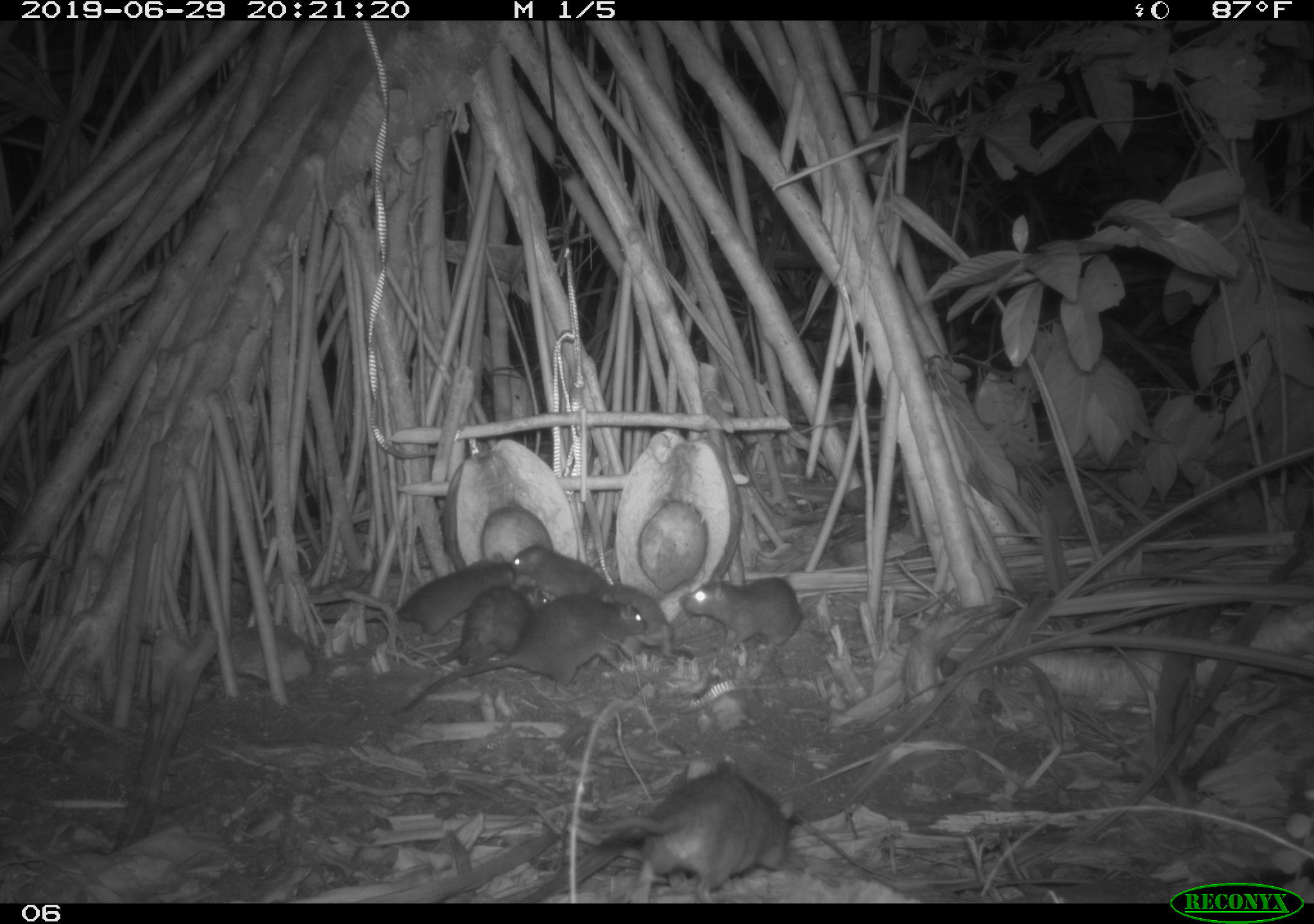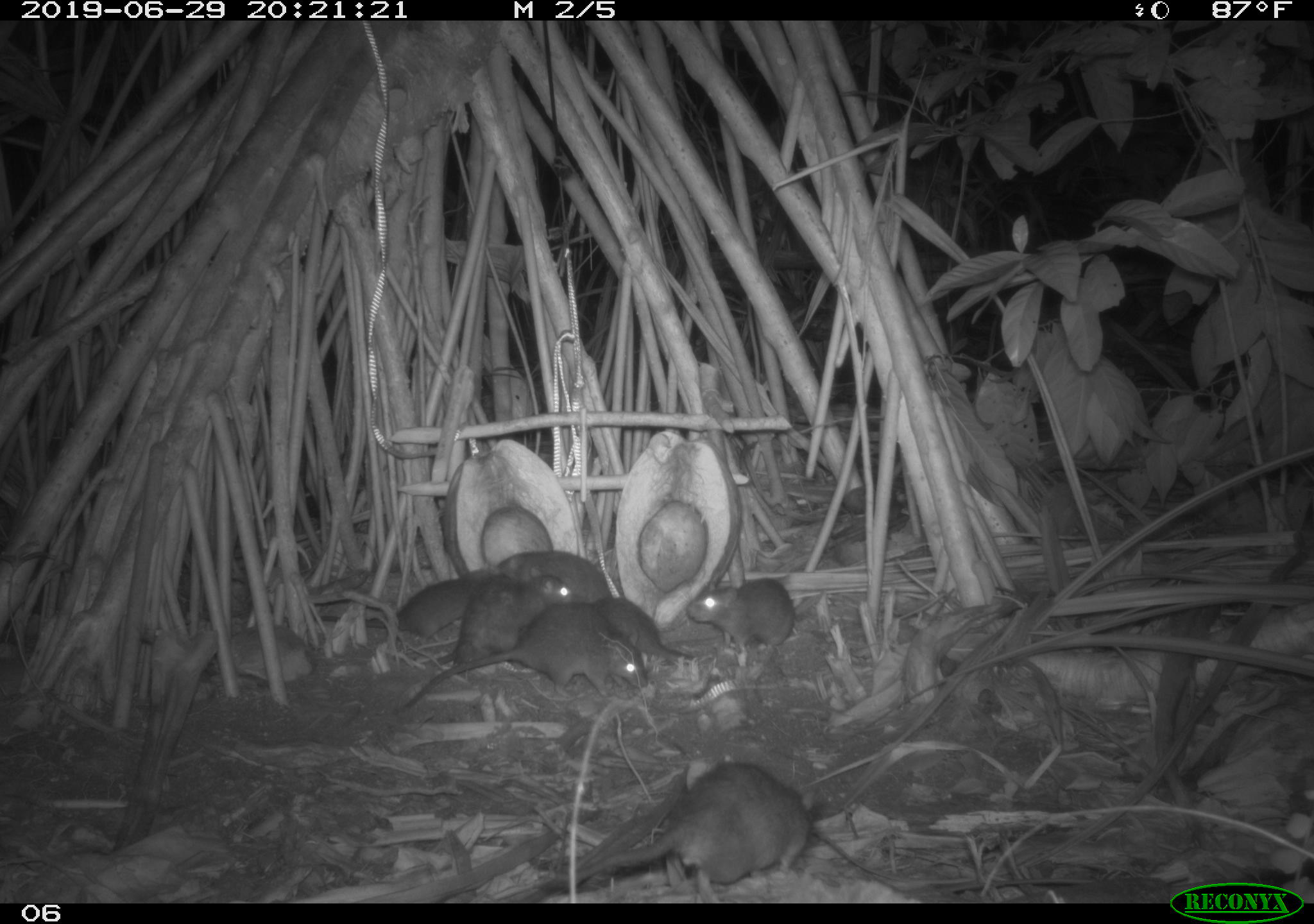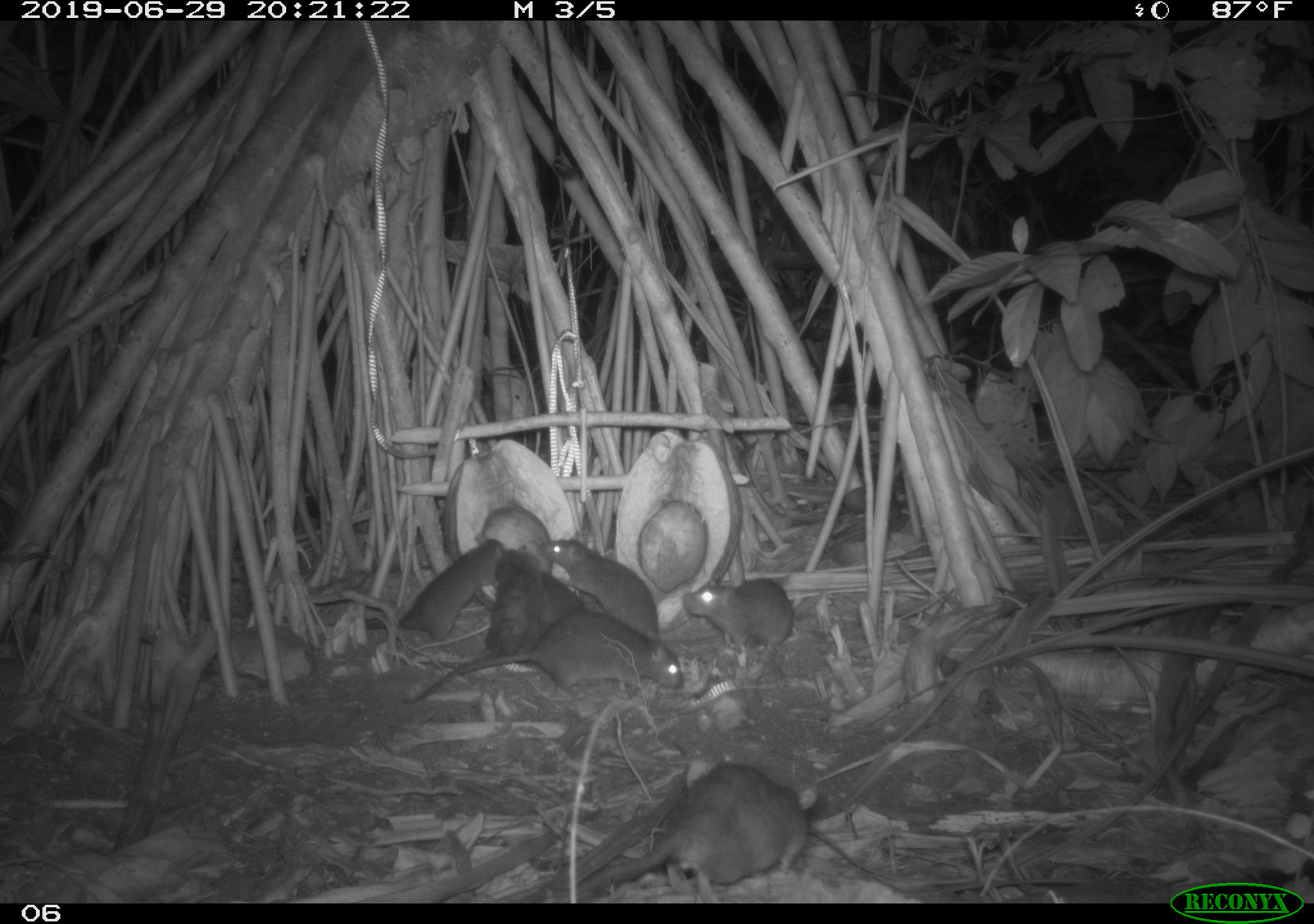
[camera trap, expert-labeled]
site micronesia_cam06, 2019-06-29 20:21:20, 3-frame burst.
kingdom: Animalia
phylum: Chordata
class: Mammalia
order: Rodentia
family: Muridae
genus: Rattus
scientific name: Rattus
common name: rat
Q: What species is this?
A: Rat (Rattus).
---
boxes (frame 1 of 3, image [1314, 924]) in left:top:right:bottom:
rat: 389:586:649:724; 563:762:801:898; 302:546:522:630; 418:581:551:669; 683:575:806:658; 592:581:692:665; 508:542:612:606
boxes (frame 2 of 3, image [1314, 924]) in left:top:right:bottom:
rat: 543:750:822:895; 393:603:651:724; 424:565:581:671; 317:562:508:638; 692:572:805:677; 590:593:702:674; 500:546:622:613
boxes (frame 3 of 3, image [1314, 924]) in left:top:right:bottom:
rat: 567:760:825:900; 398:609:688:715; 363:531:506:644; 533:529:669:645; 676:571:800:655; 476:540:543:660; 534:565:587:632